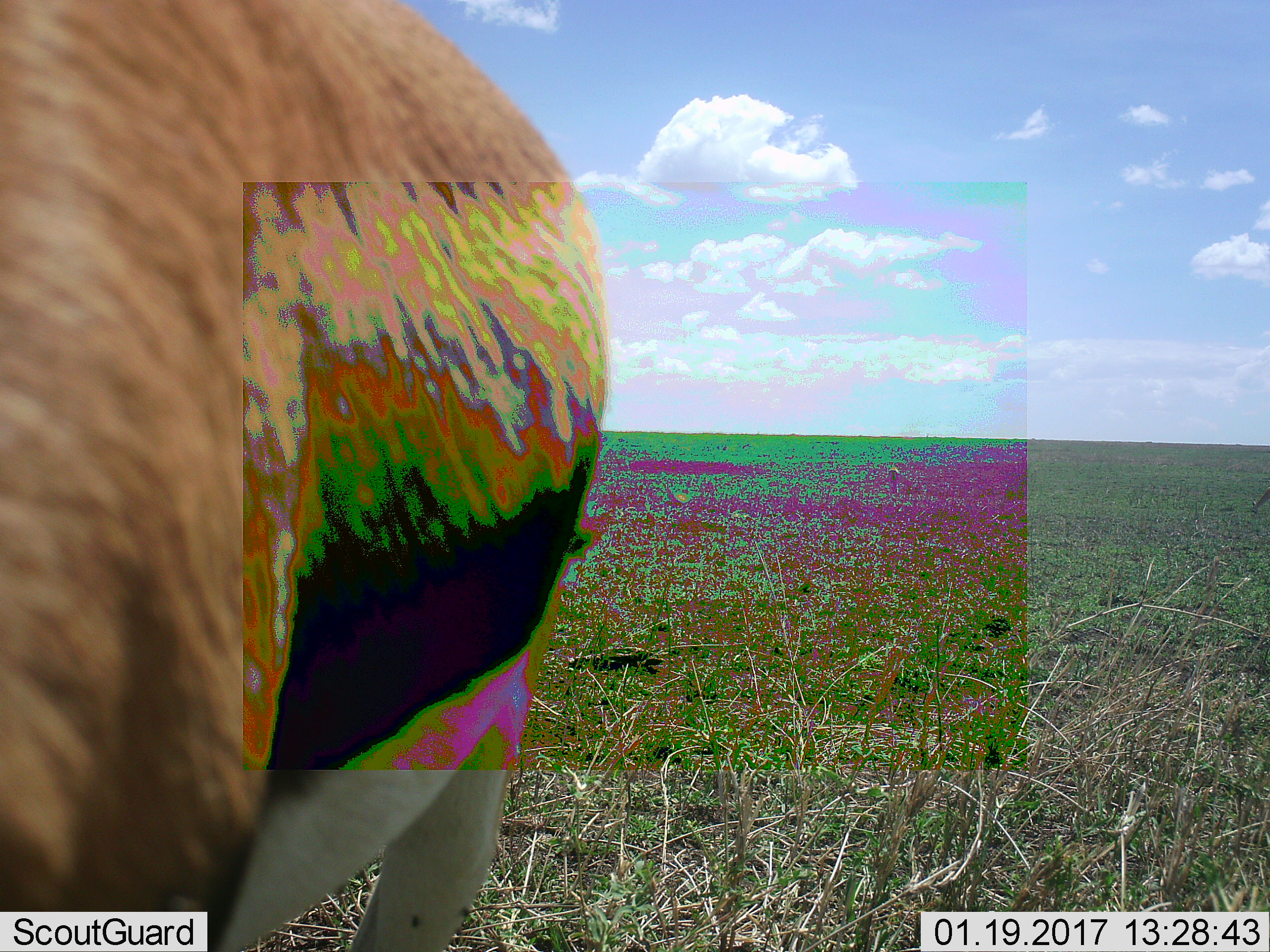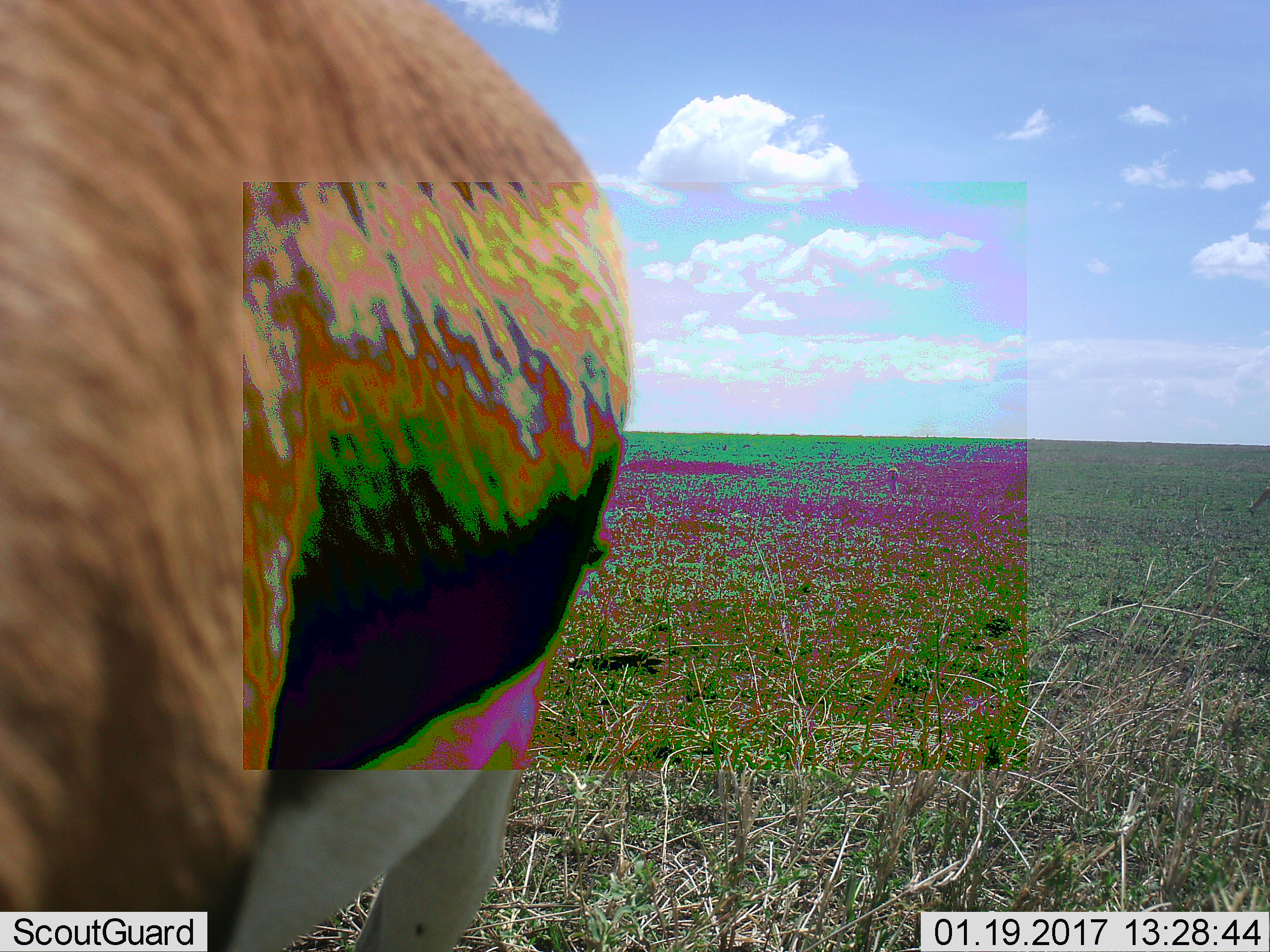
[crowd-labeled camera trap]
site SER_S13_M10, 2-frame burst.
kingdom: Animalia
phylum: Chordata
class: Mammalia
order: Artiodactyla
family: Bovidae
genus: Eudorcas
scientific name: Eudorcas thomsonii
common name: thomson's gazelle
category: gazellethomsons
Gazellethomsons (thomson's gazelle) (Eudorcas thomsonii), count 1. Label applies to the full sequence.